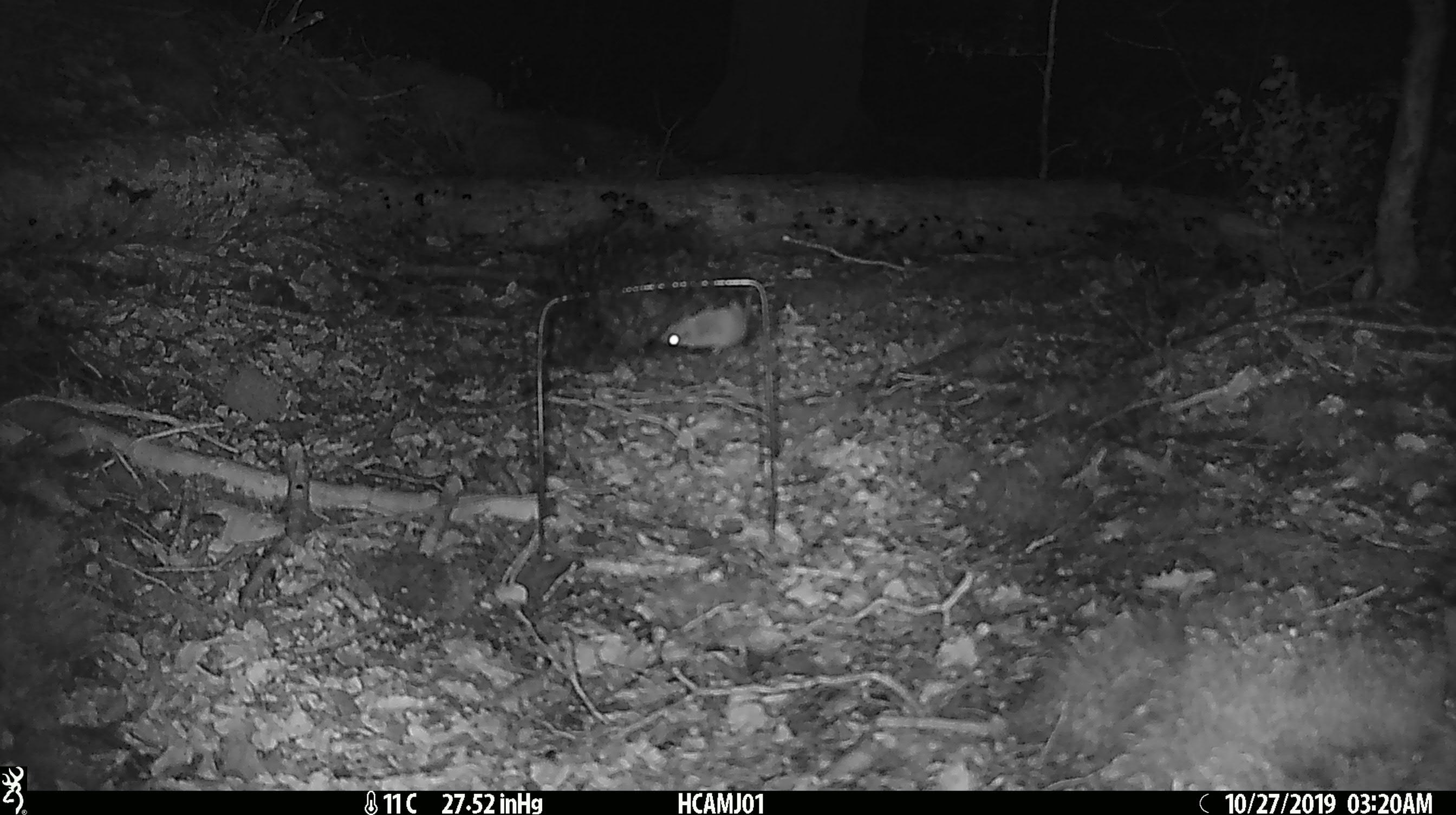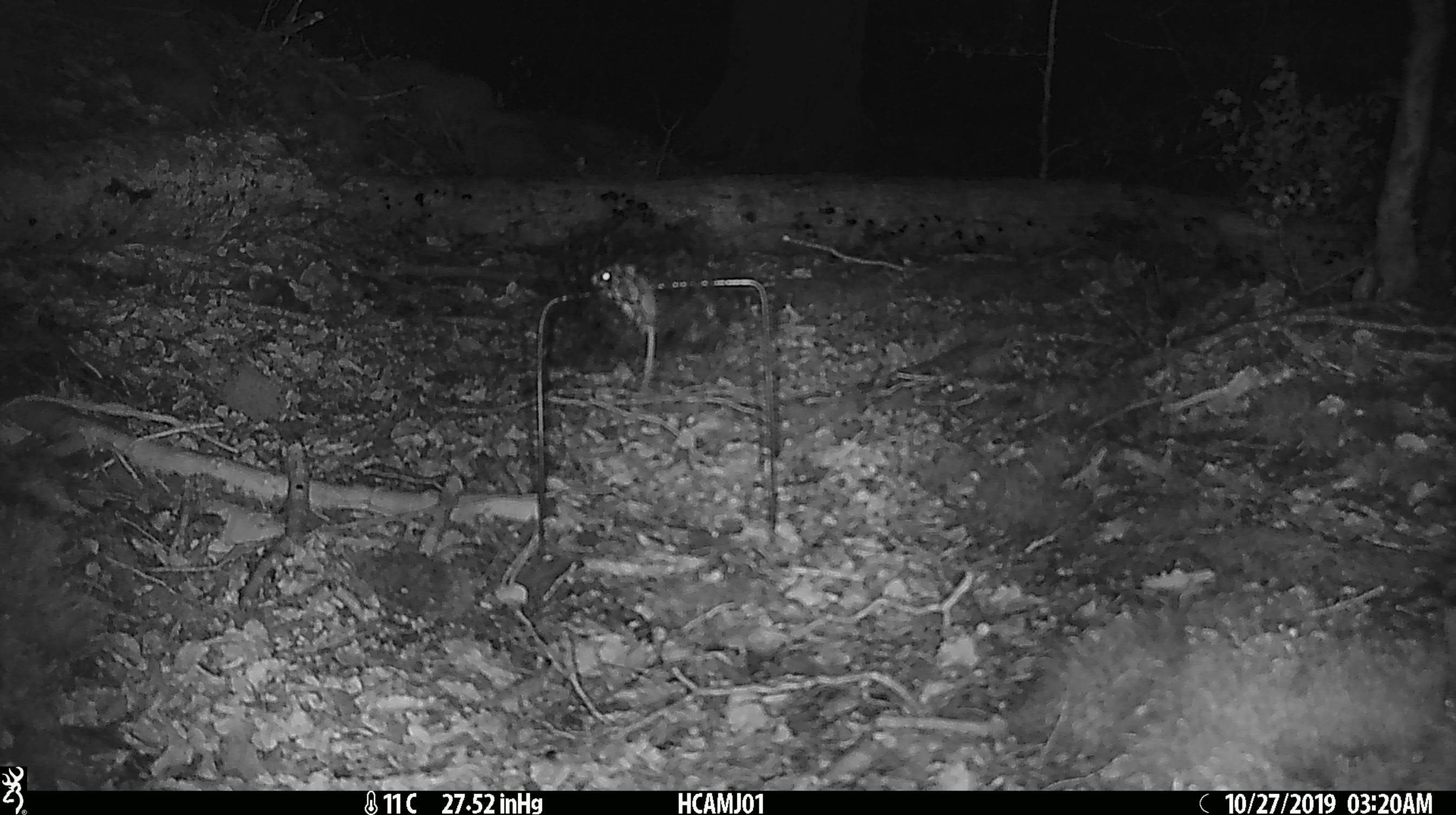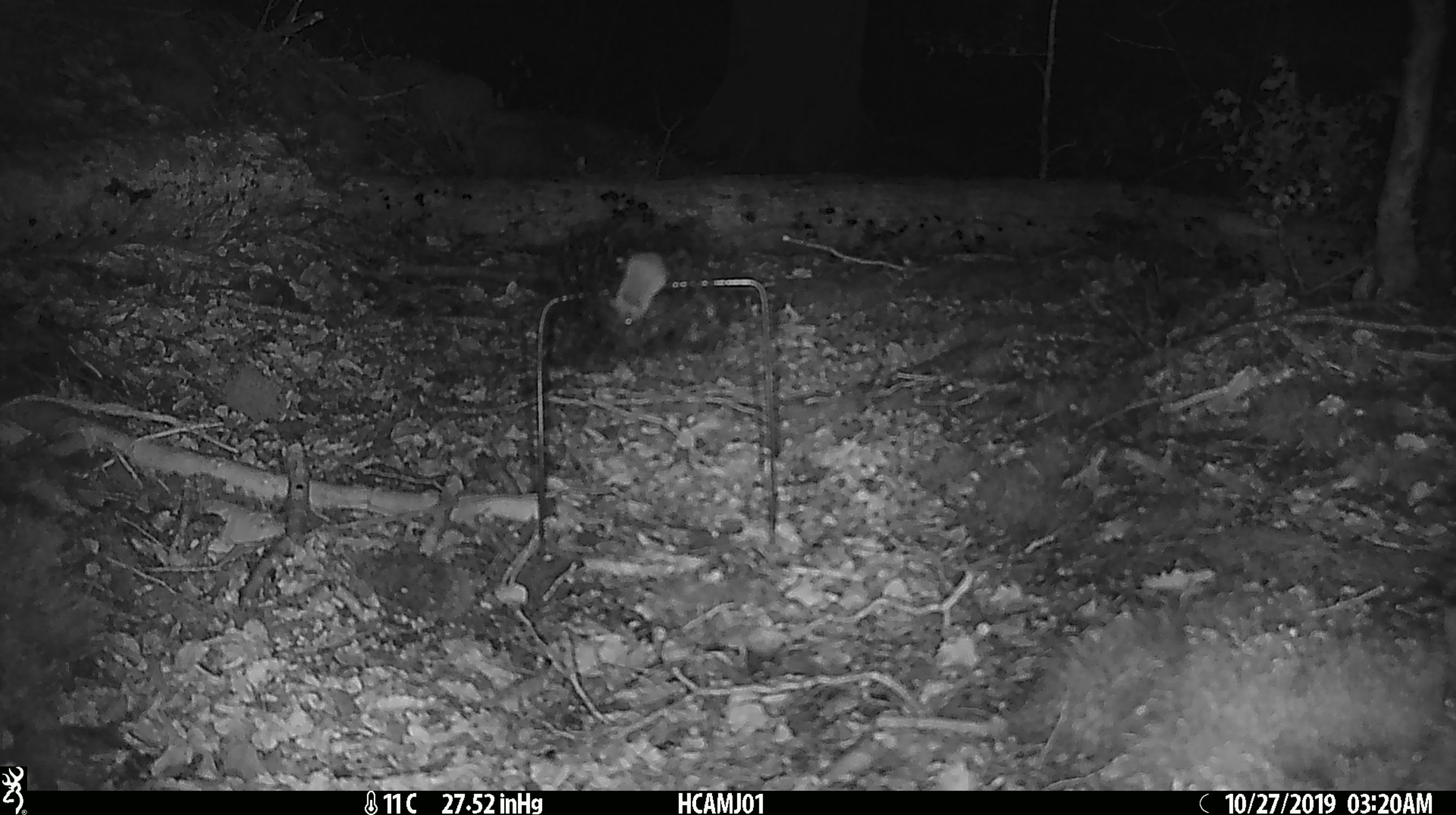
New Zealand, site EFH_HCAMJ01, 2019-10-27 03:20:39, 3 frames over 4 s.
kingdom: Animalia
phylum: Chordata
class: Mammalia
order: Rodentia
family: Muridae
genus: Mus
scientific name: Mus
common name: mouse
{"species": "mouse (Mus)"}